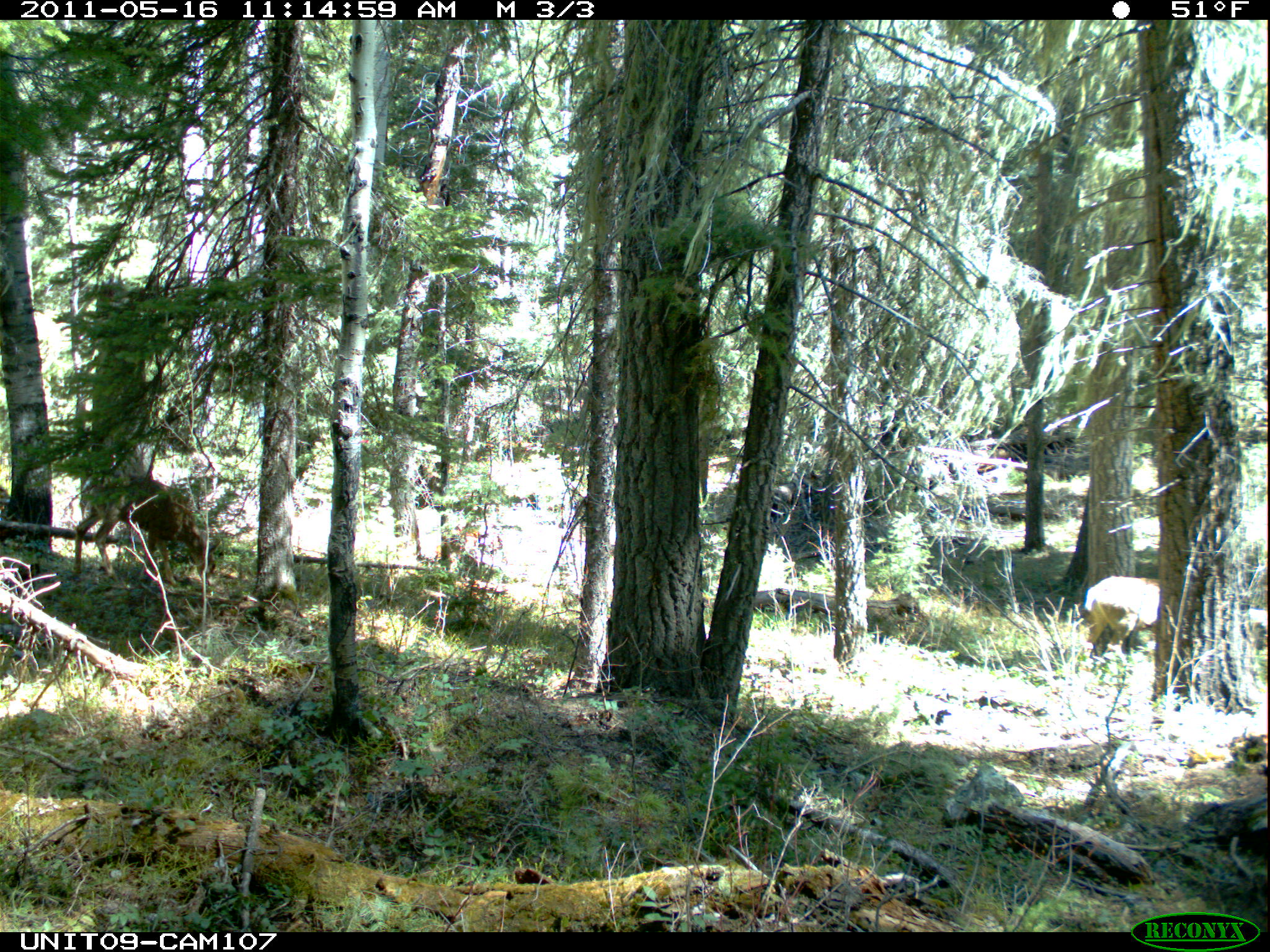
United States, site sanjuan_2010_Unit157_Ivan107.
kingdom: Animalia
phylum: Chordata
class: Mammalia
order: Artiodactyla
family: Cervidae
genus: Odocoileus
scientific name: Odocoileus hemionus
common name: mule deer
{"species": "Odocoileus hemionus (mule deer)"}